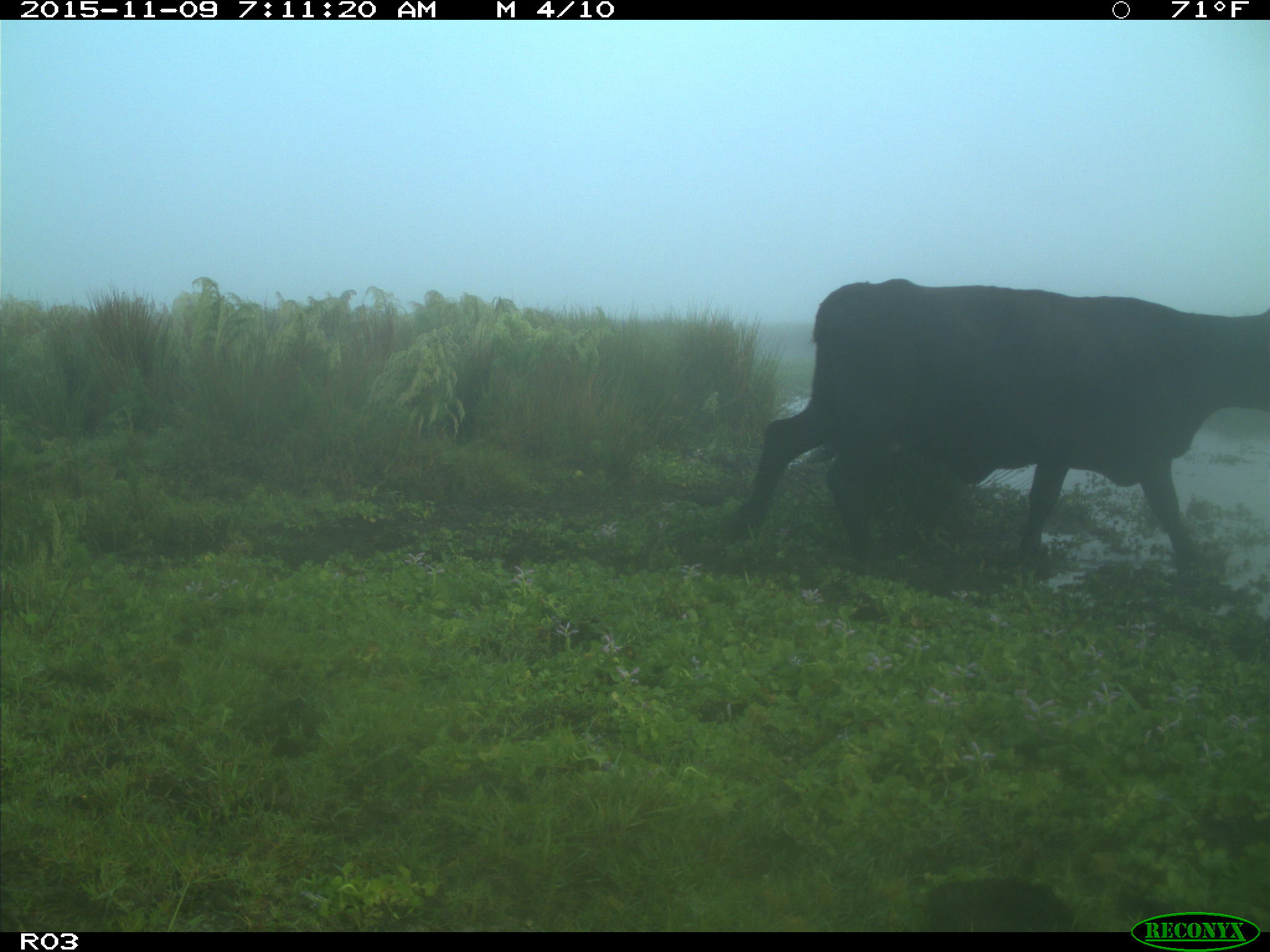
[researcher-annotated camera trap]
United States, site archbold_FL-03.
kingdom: Animalia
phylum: Chordata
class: Mammalia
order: Artiodactyla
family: Bovidae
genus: Bos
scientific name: Bos taurus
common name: domestic cow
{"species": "Bos taurus (domestic cow)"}